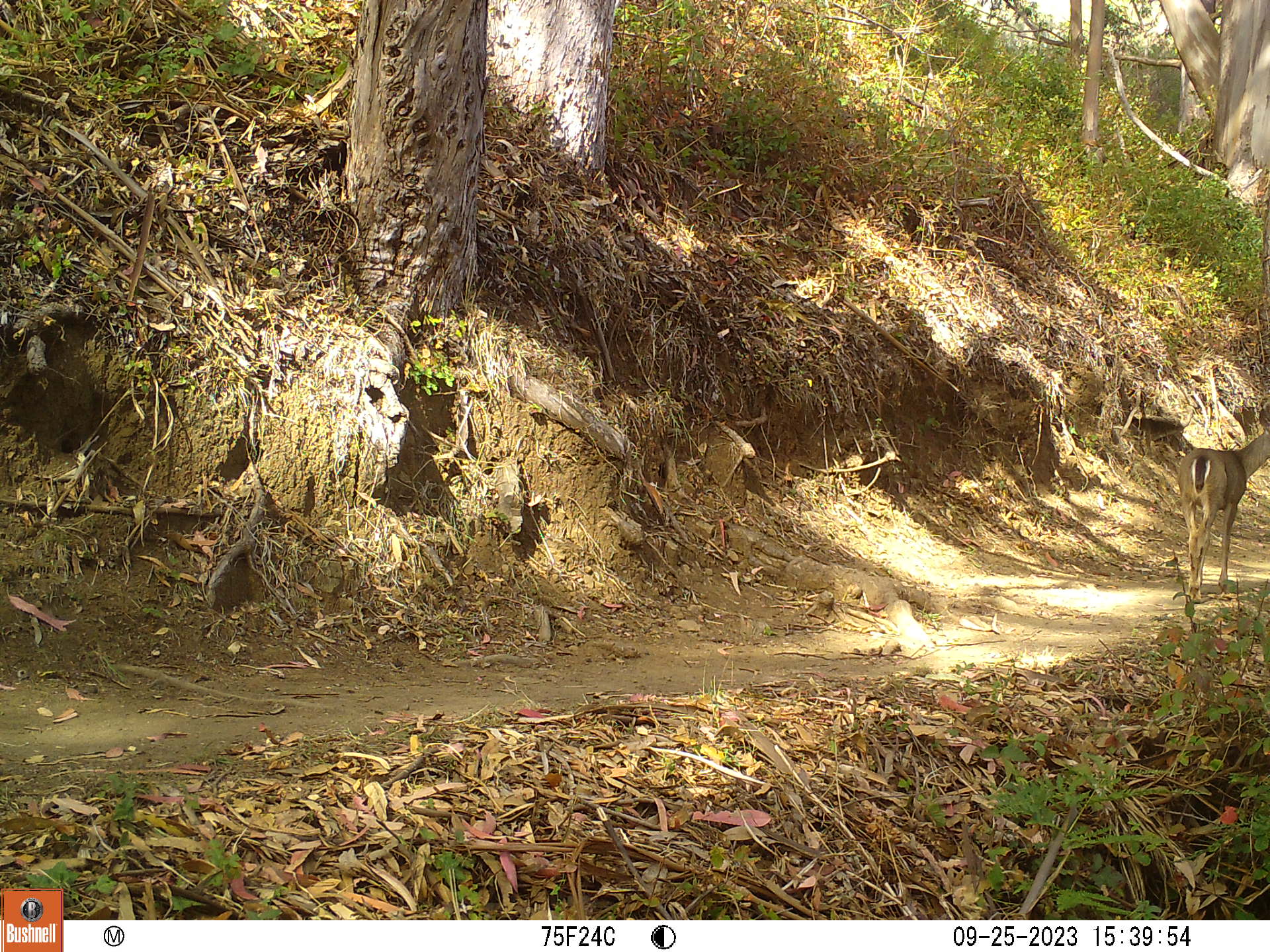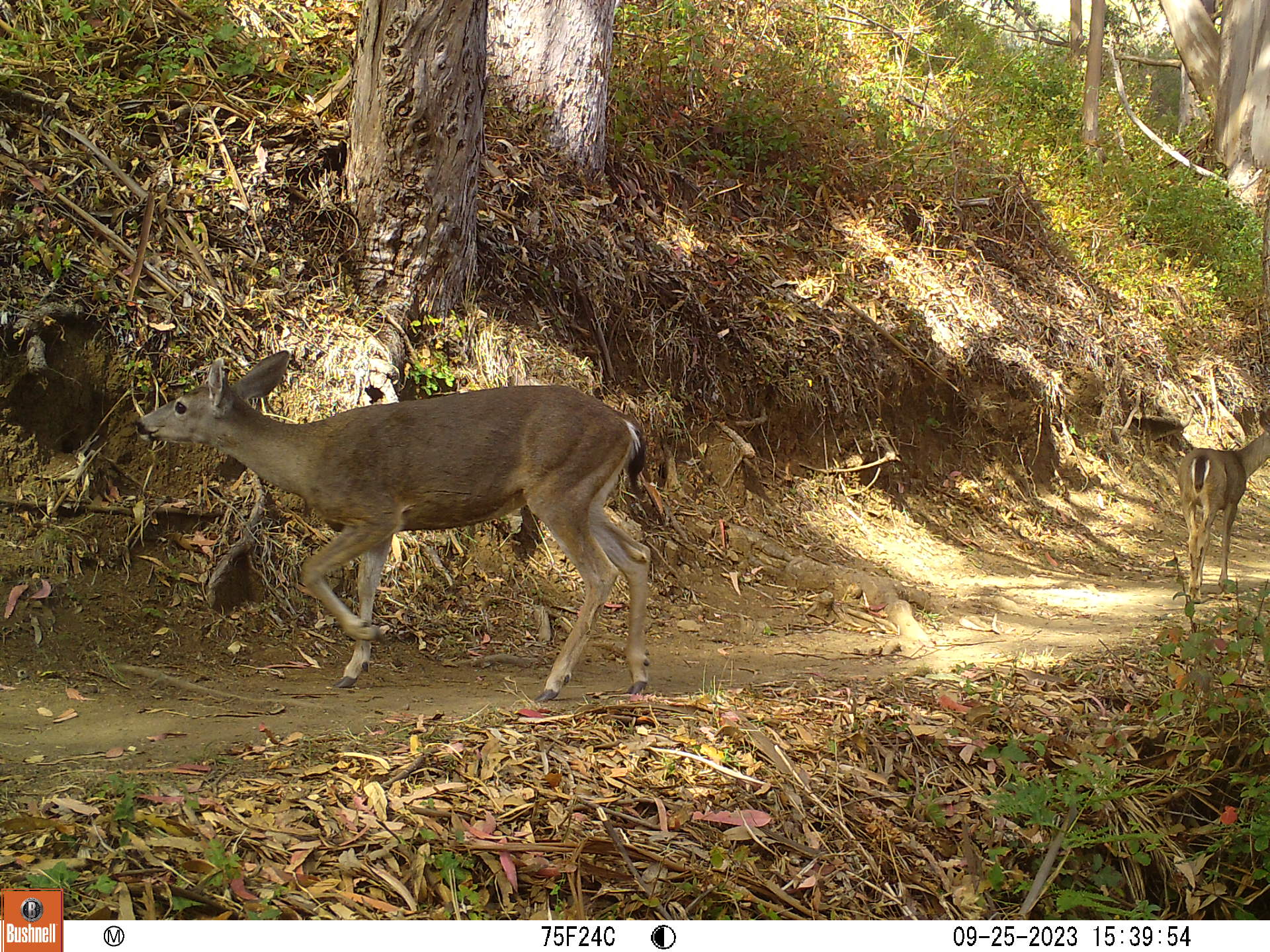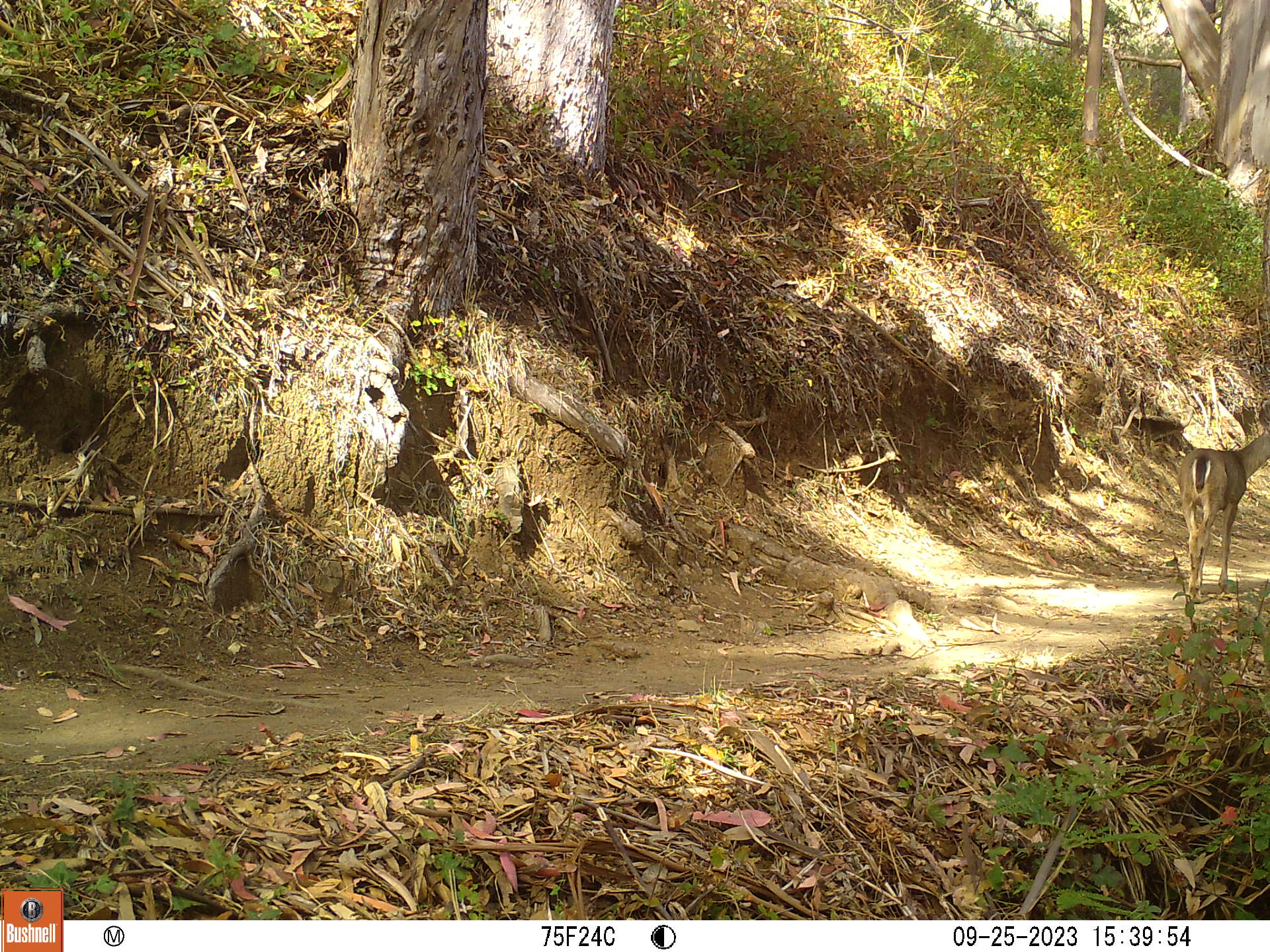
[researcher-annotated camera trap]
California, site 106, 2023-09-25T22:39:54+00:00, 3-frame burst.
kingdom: Animalia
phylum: Chordata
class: Mammalia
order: Artiodactyla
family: Cervidae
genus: Odocoileus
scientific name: Odocoileus hemionus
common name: mule deer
Mule deer (Odocoileus hemionus).